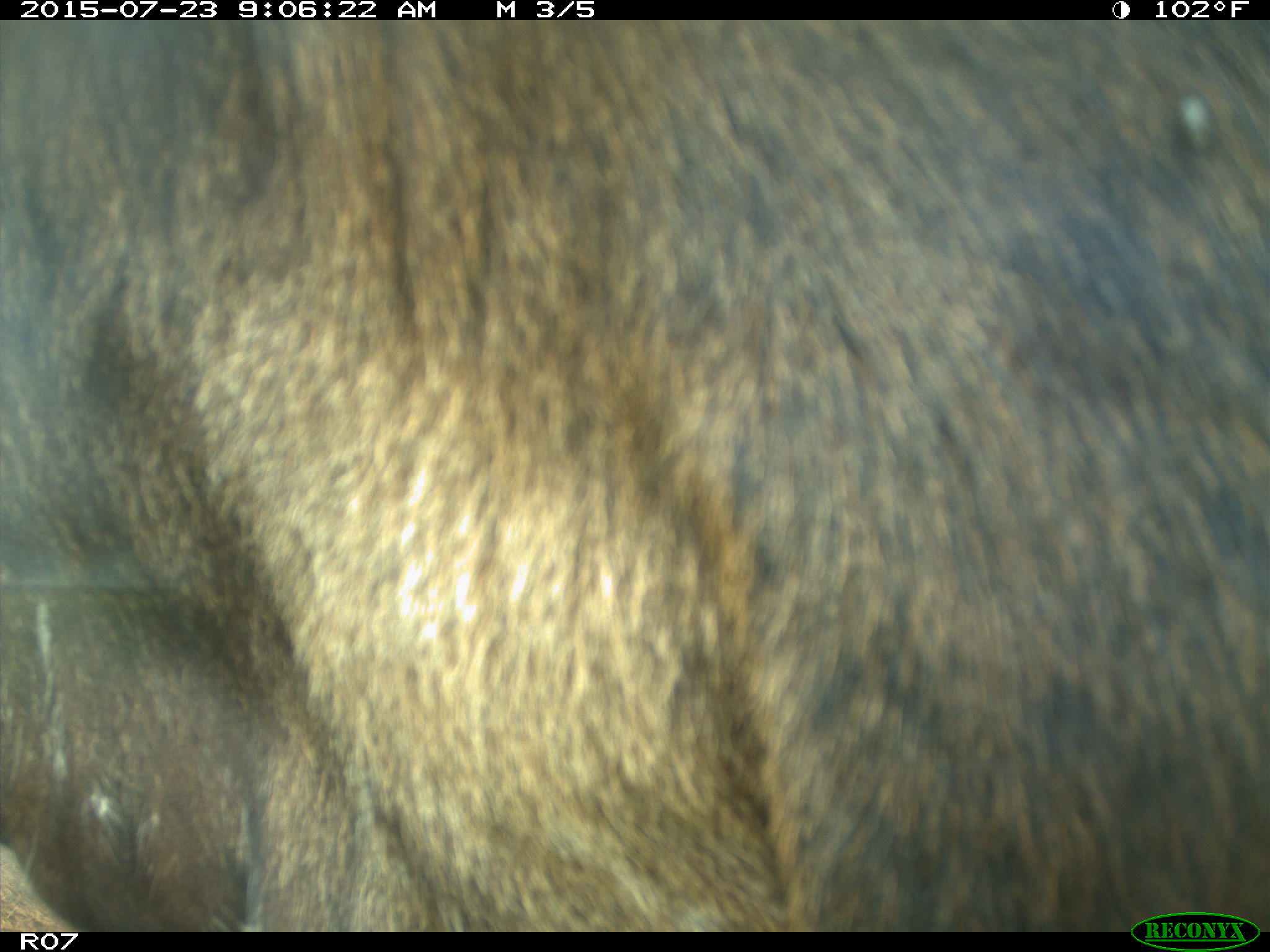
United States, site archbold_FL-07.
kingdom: Animalia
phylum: Chordata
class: Mammalia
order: Artiodactyla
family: Bovidae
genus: Bos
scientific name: Bos taurus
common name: domestic cow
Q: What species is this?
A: Bos taurus (domestic cow).